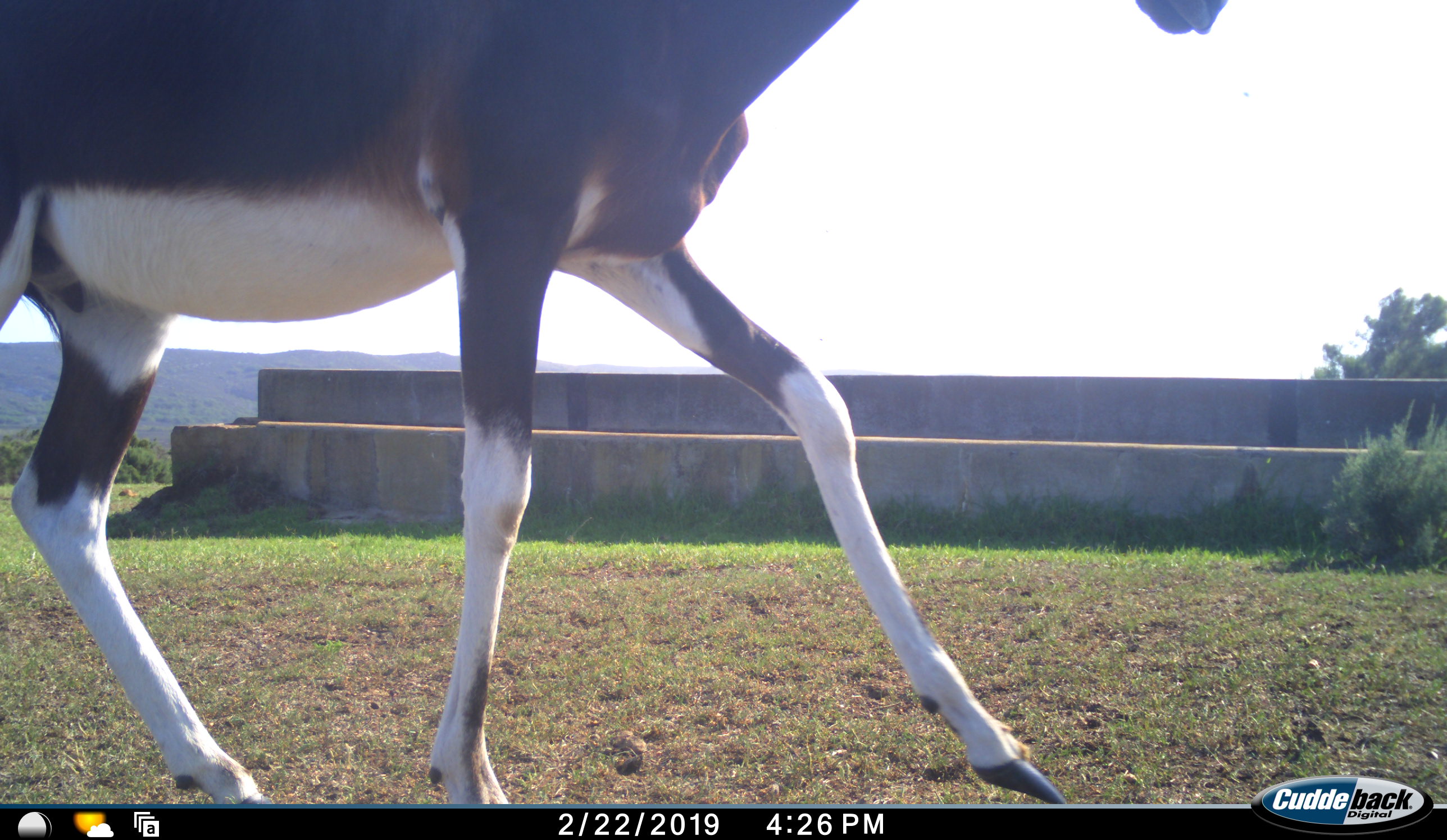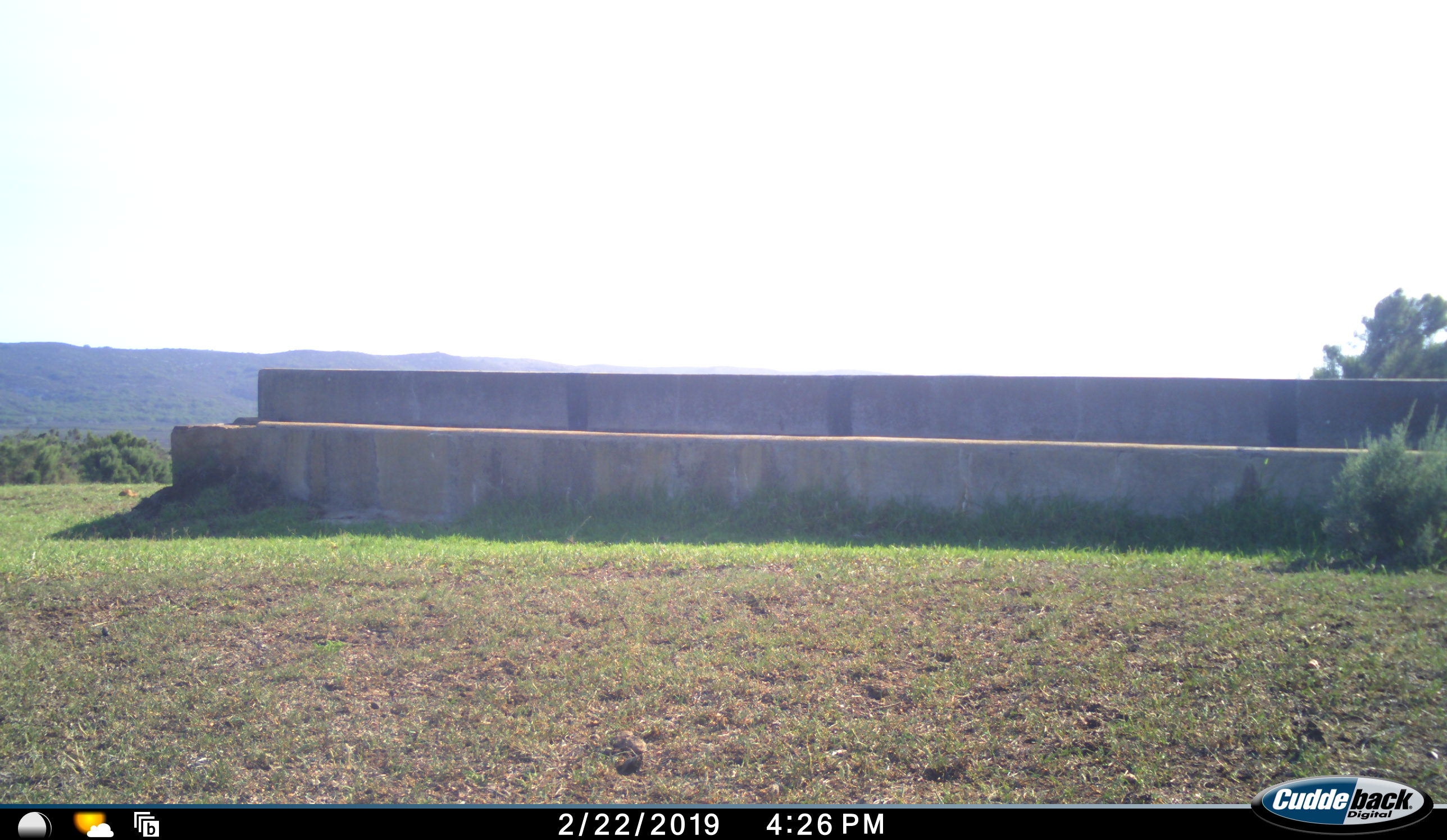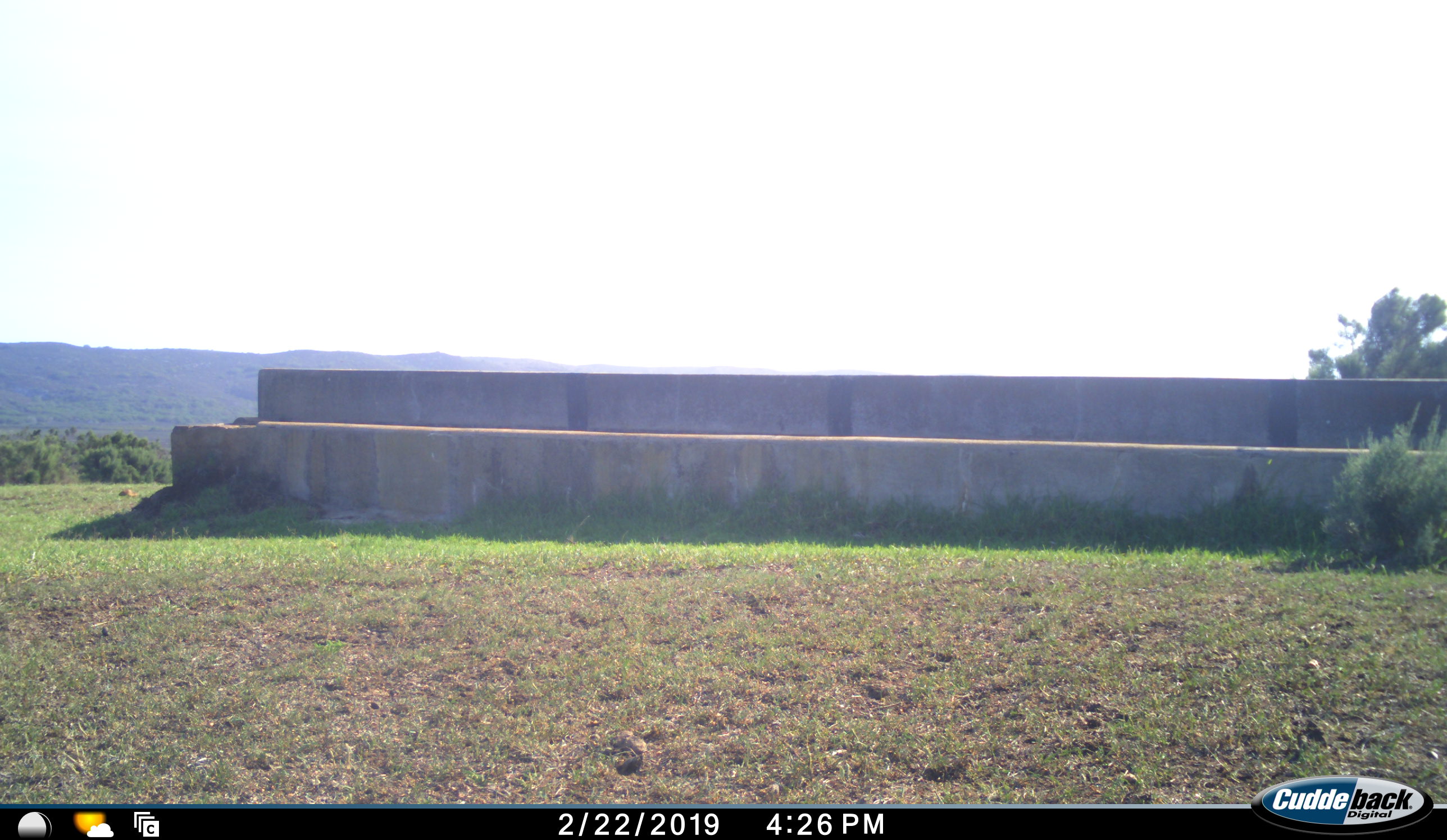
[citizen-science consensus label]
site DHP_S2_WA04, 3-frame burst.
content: unidentified animal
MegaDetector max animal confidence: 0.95